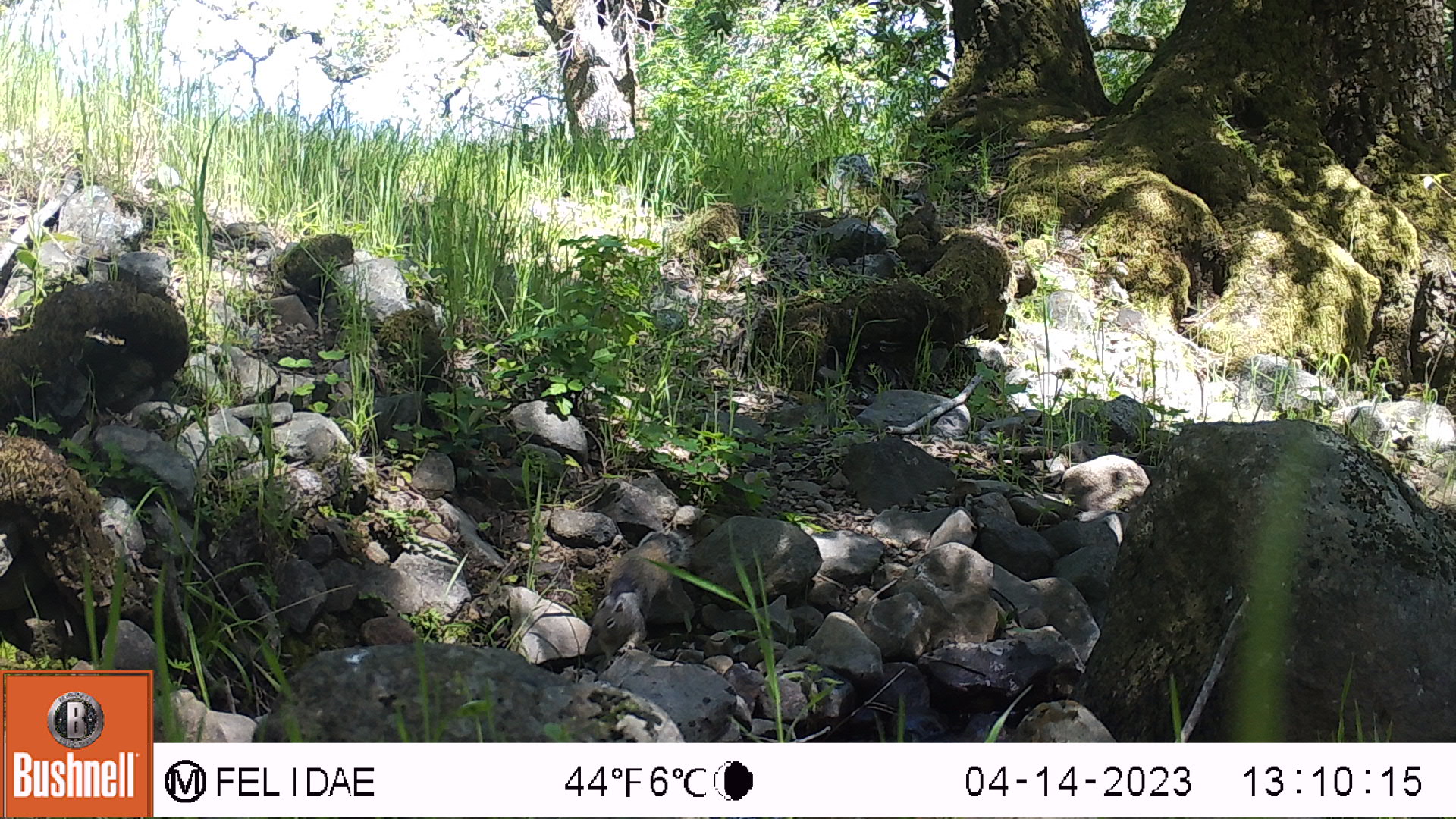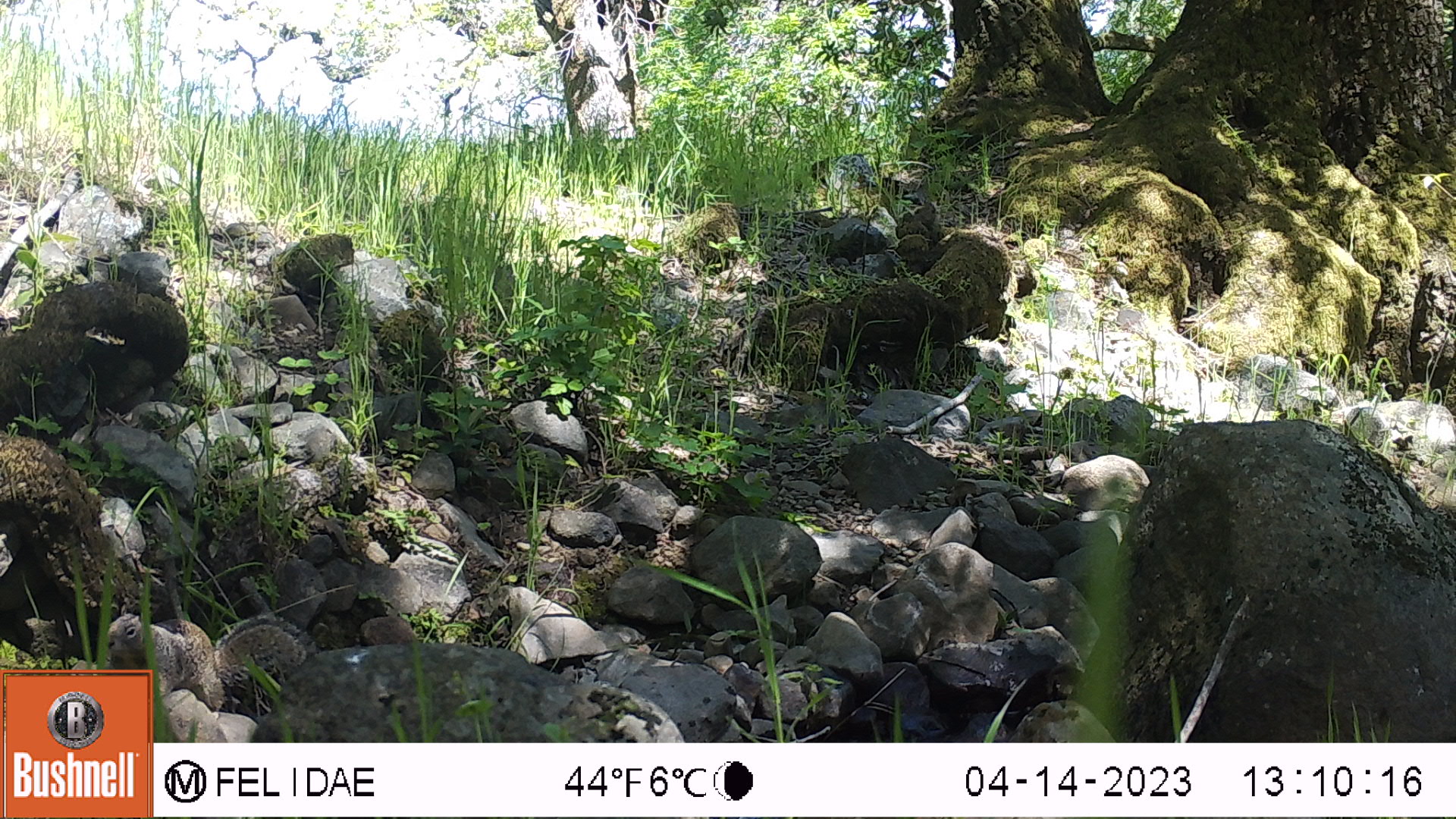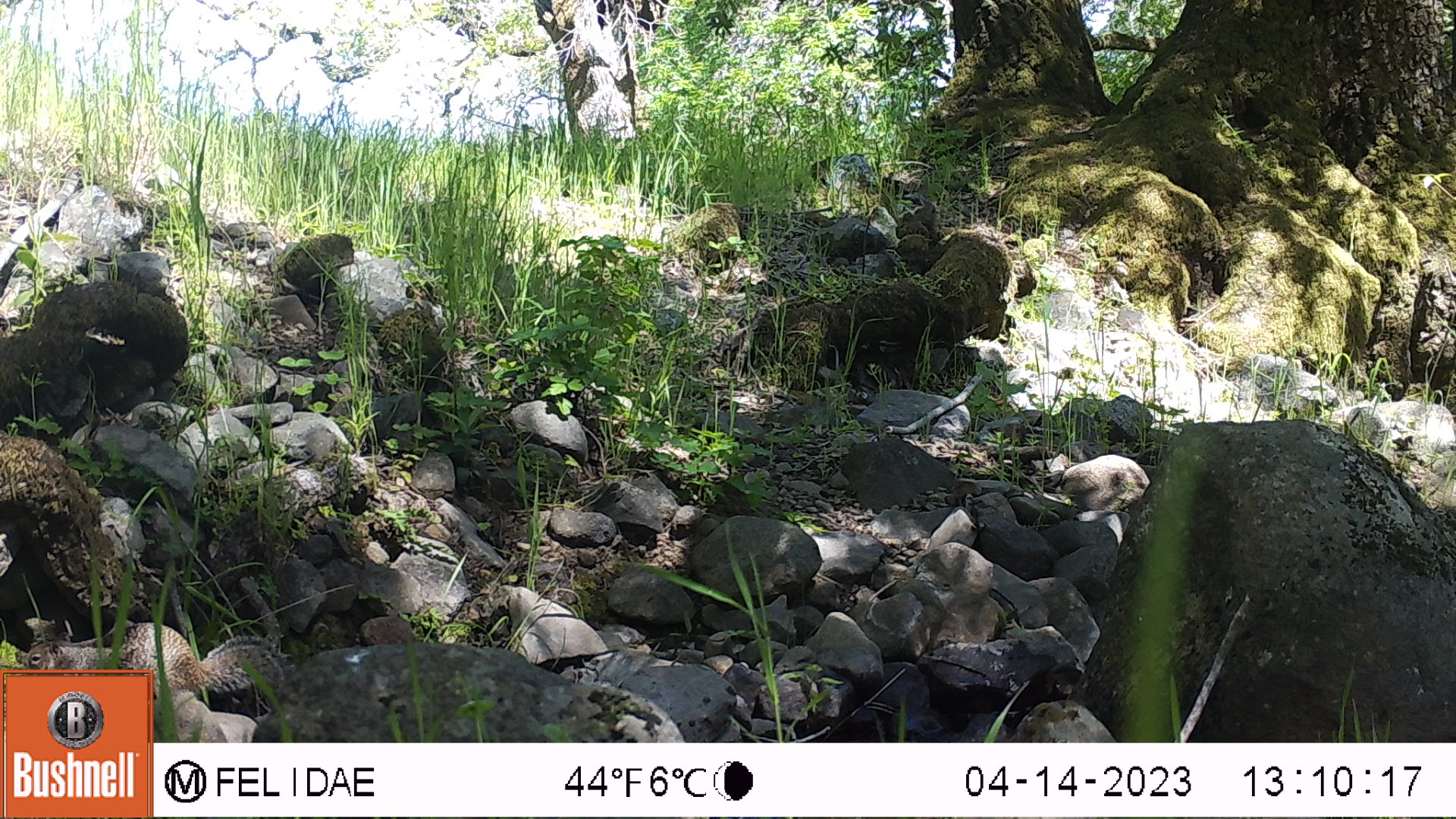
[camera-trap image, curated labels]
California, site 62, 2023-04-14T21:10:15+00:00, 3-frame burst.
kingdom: Animalia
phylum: Chordata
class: Mammalia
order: Rodentia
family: Sciuridae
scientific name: Sciuridae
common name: squirrel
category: unknown squirrel